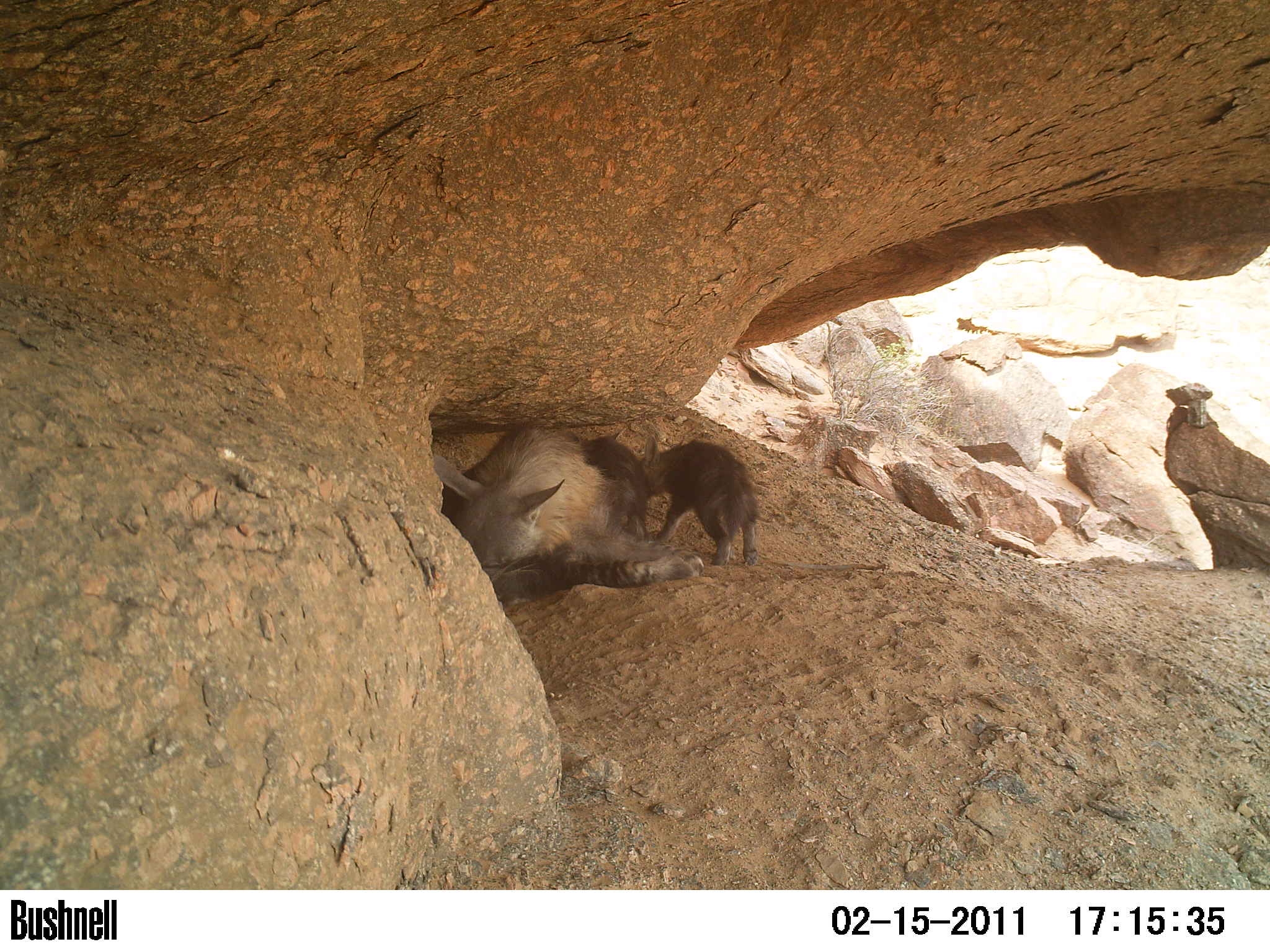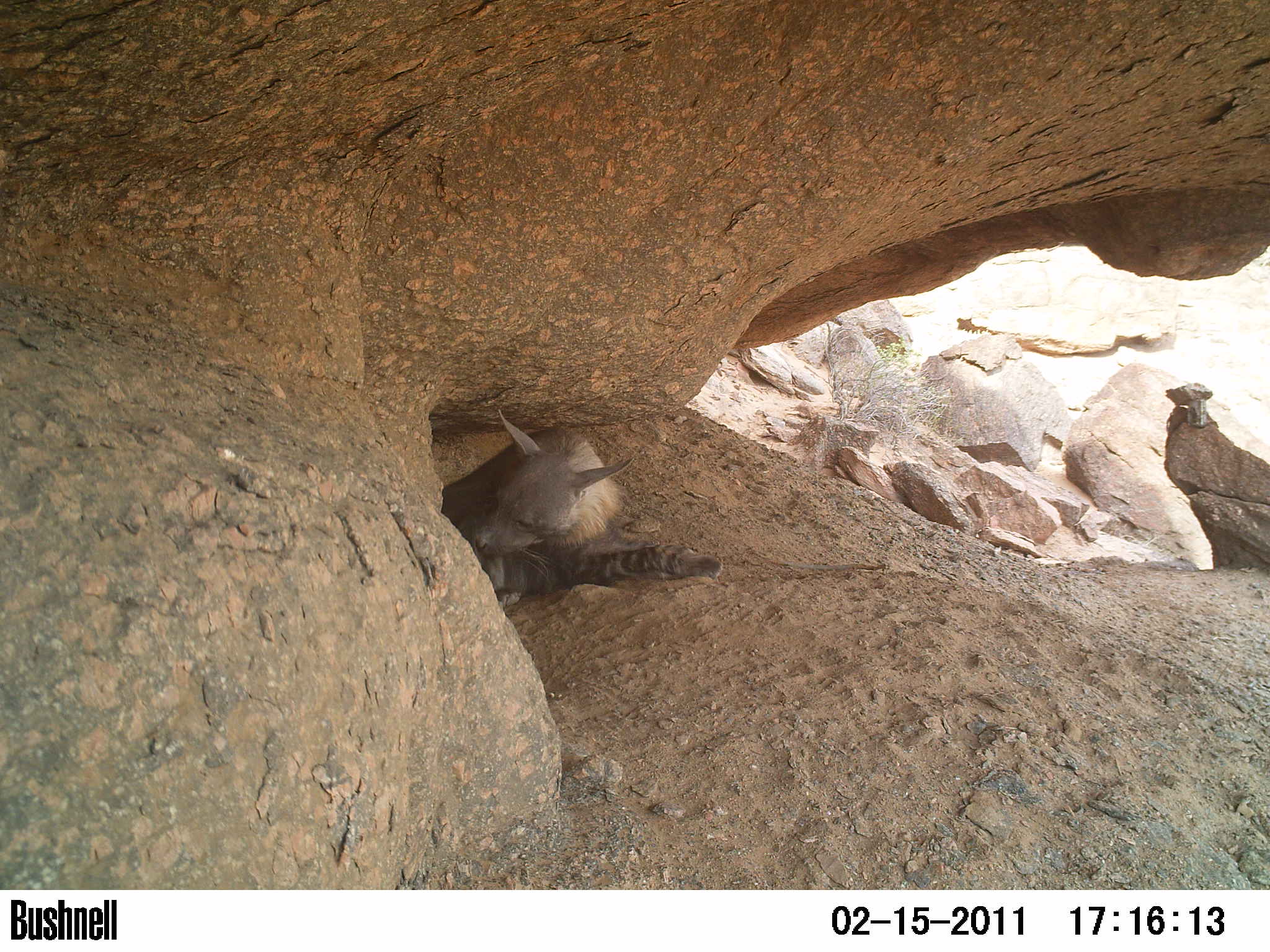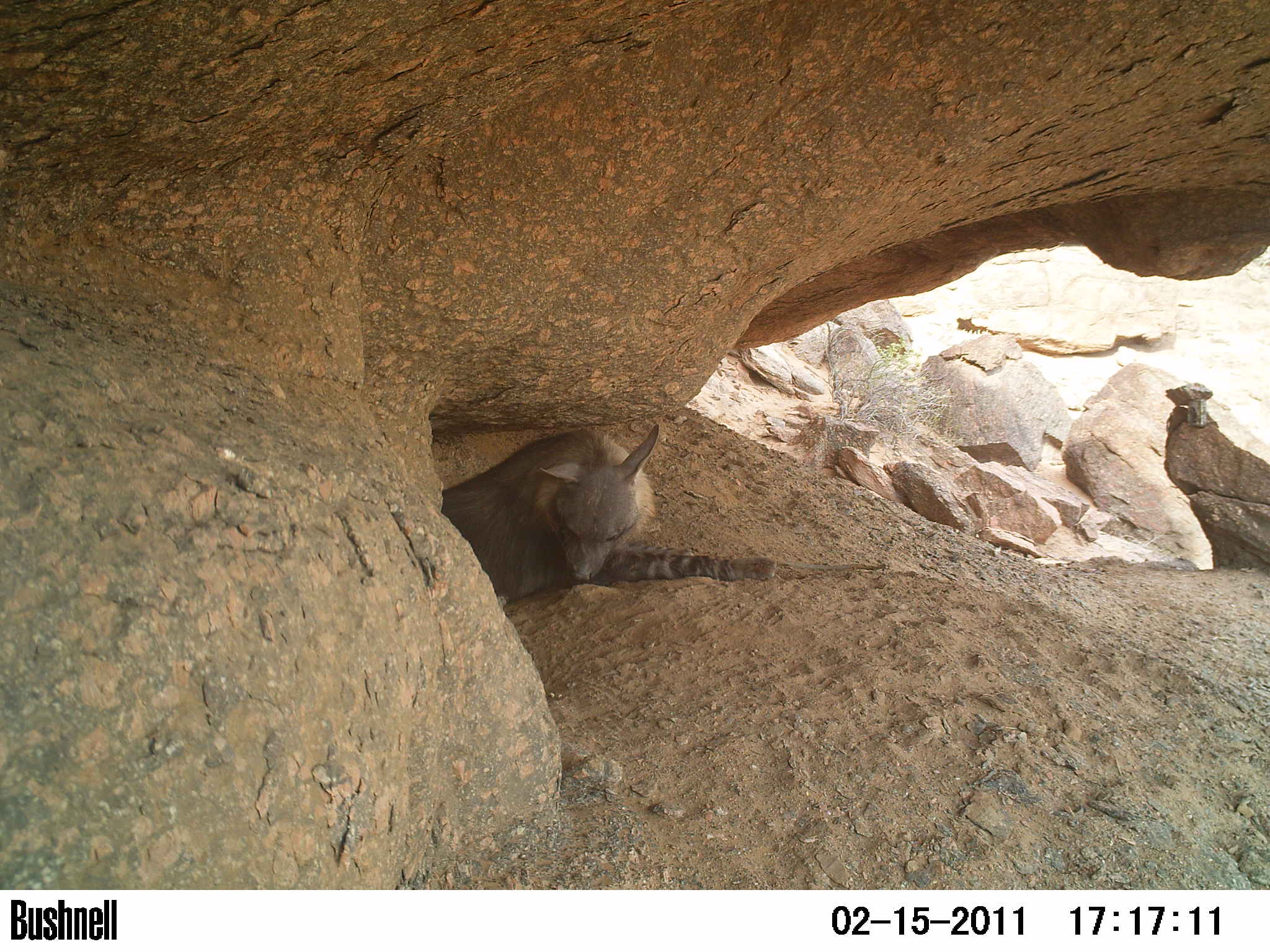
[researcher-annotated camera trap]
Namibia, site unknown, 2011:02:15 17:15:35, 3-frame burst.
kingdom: Animalia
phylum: Chordata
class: Mammalia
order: Carnivora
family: Hyaenidae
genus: Parahyaena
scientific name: Parahyaena brunnea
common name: brown hyena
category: hyaena brunnea